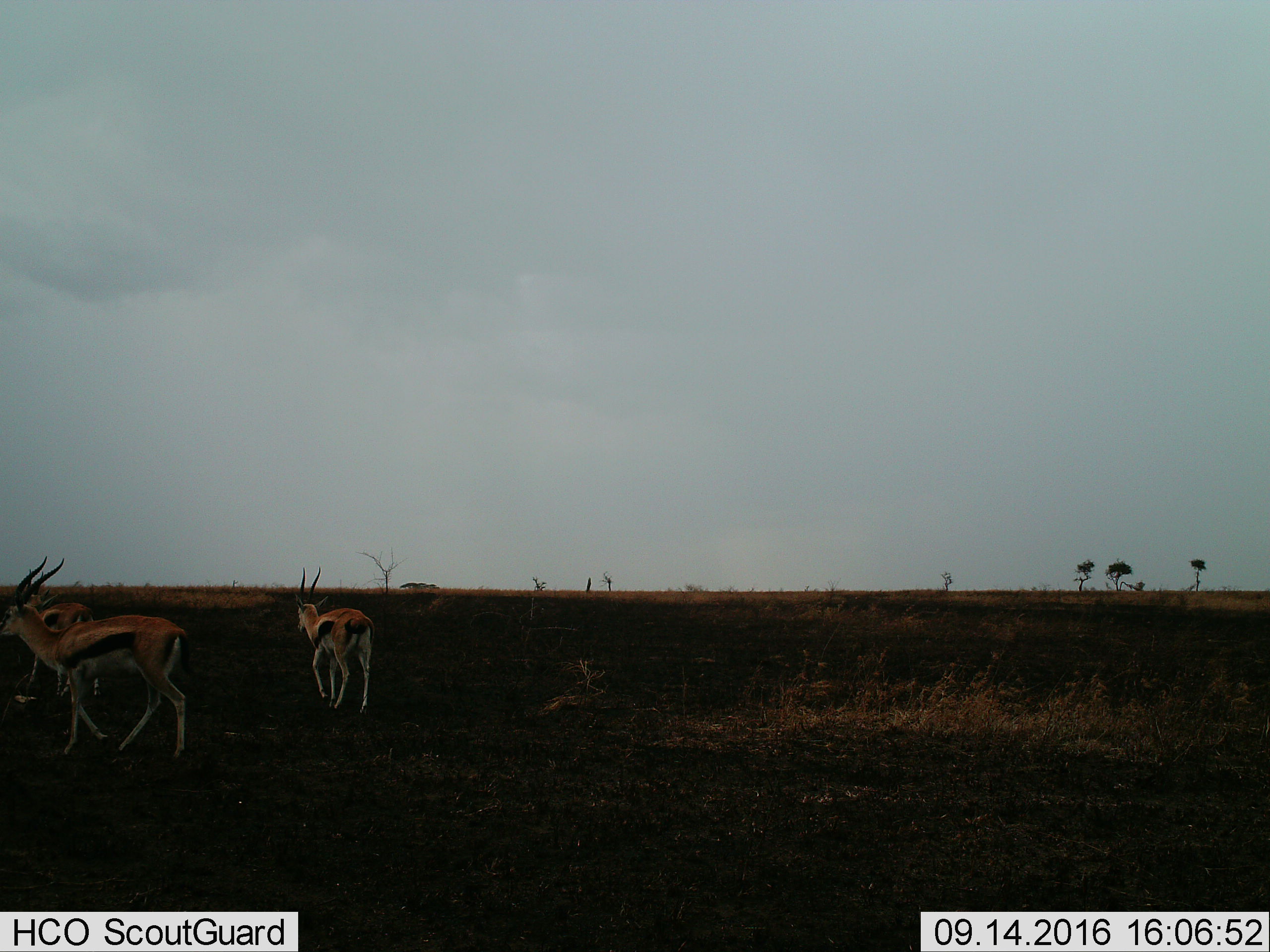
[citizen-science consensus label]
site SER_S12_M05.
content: unidentified animal